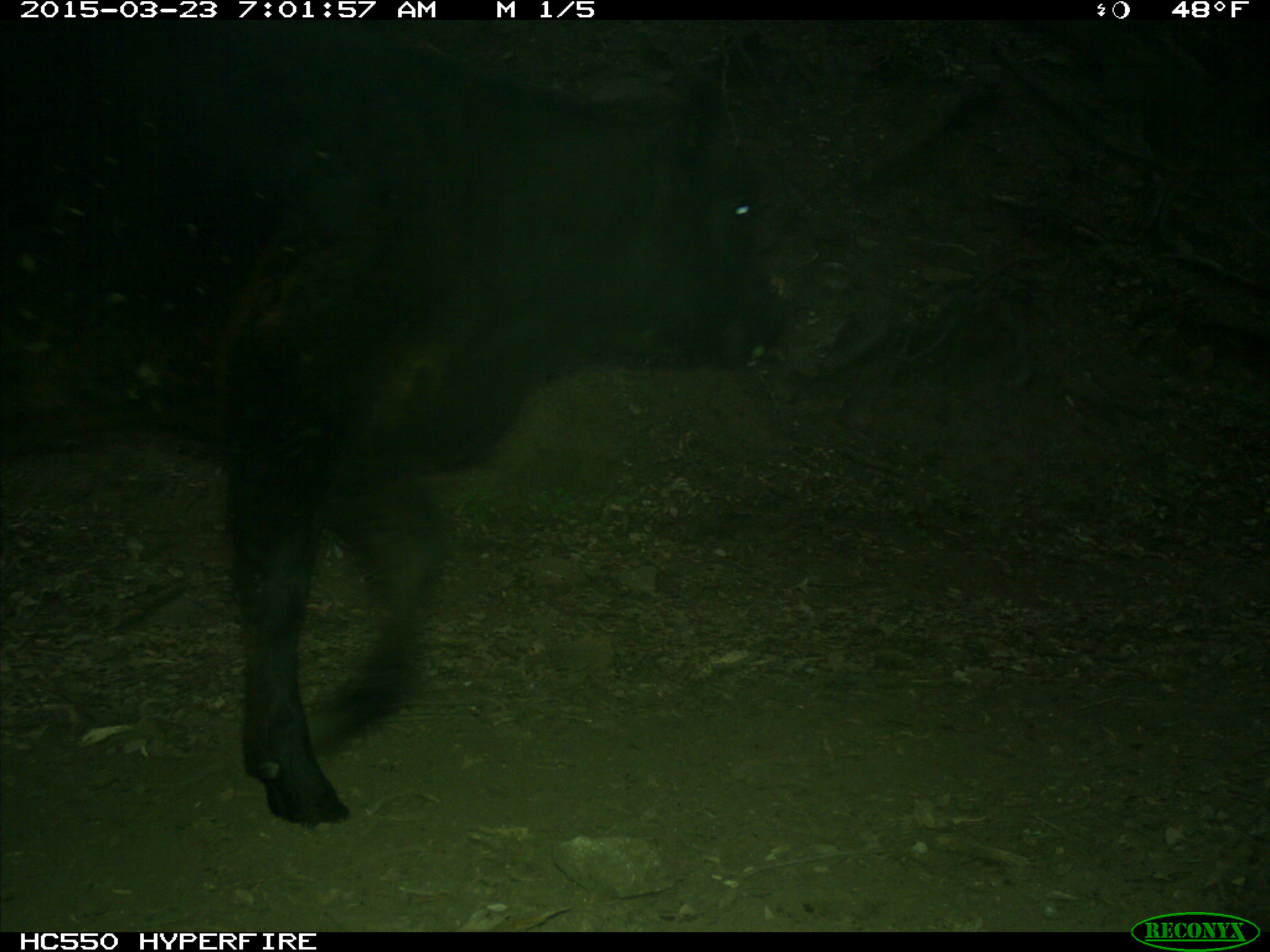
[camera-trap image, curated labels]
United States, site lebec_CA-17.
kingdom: Animalia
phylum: Chordata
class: Mammalia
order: Artiodactyla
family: Bovidae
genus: Bos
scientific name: Bos taurus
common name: domestic cow